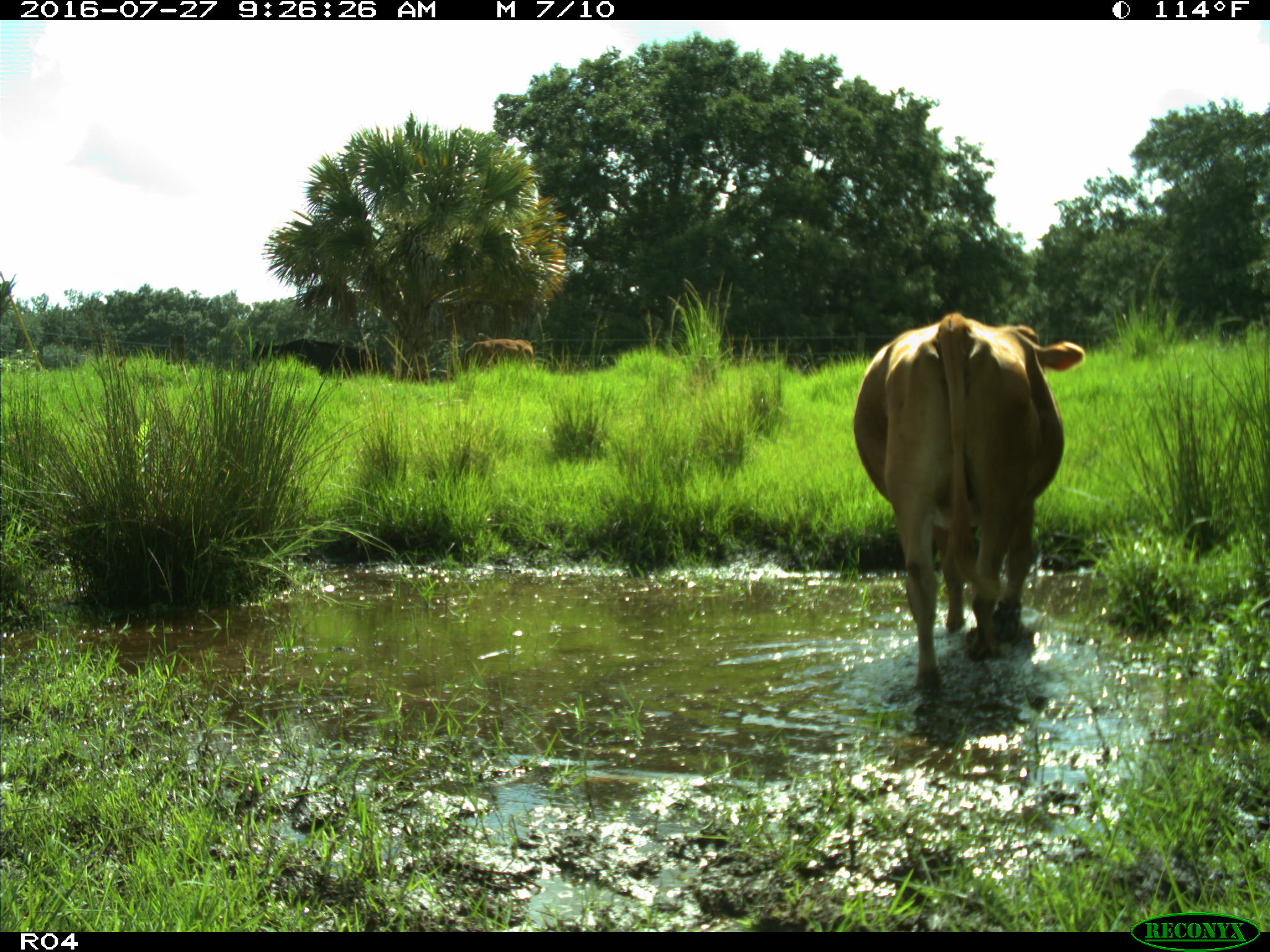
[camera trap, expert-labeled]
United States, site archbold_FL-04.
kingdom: Animalia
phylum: Chordata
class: Mammalia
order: Artiodactyla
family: Bovidae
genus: Bos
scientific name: Bos taurus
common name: domestic cow